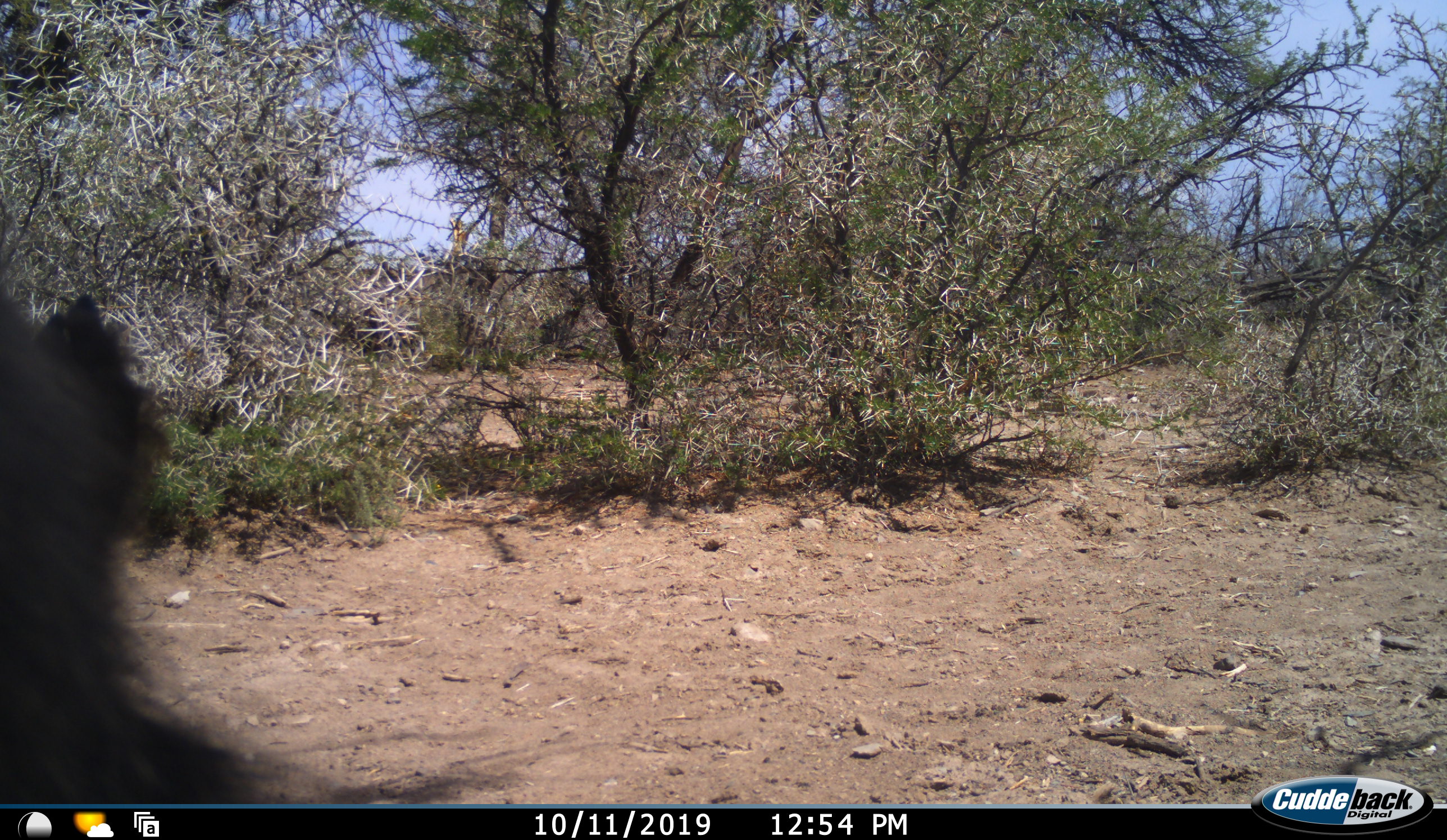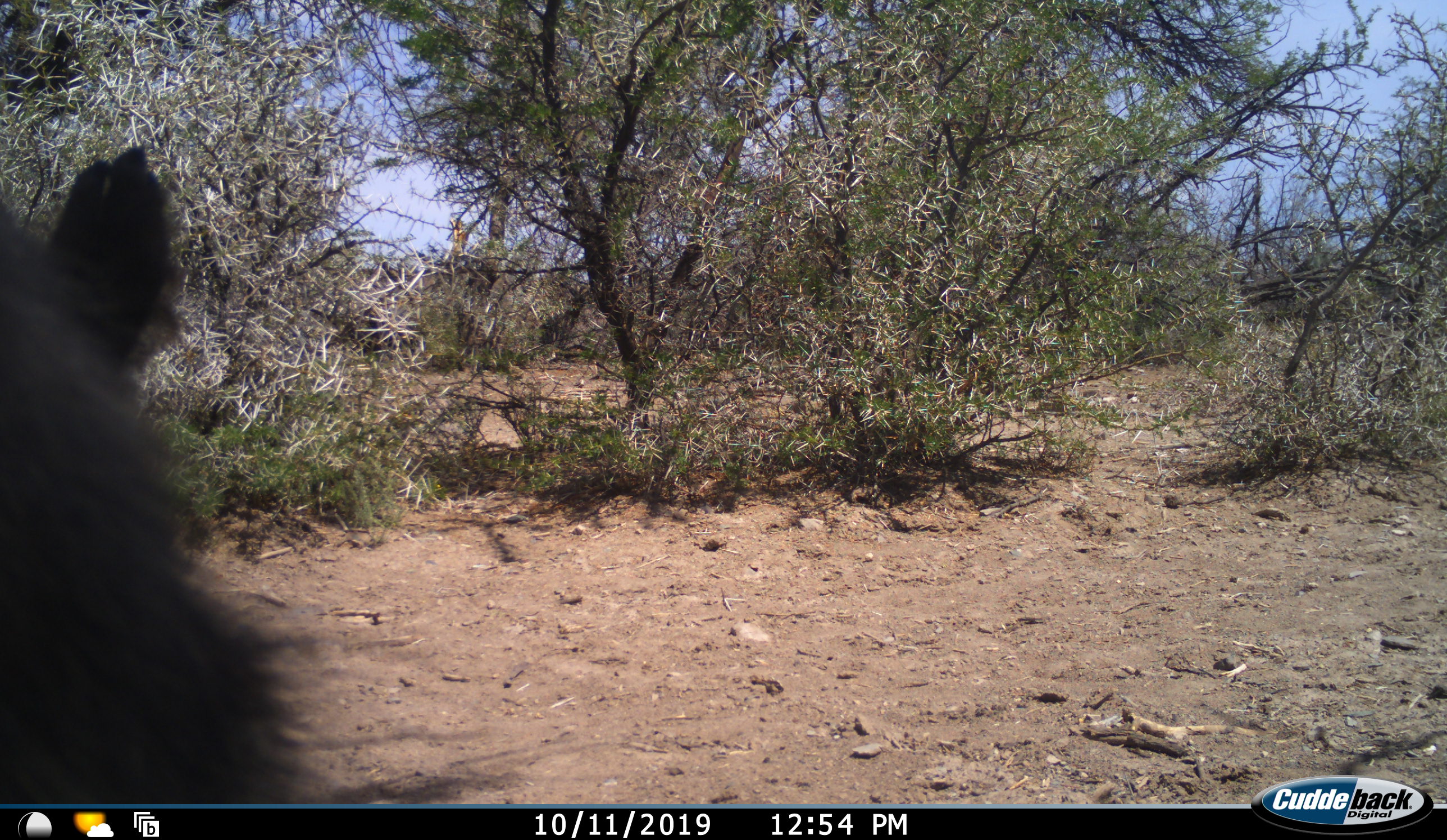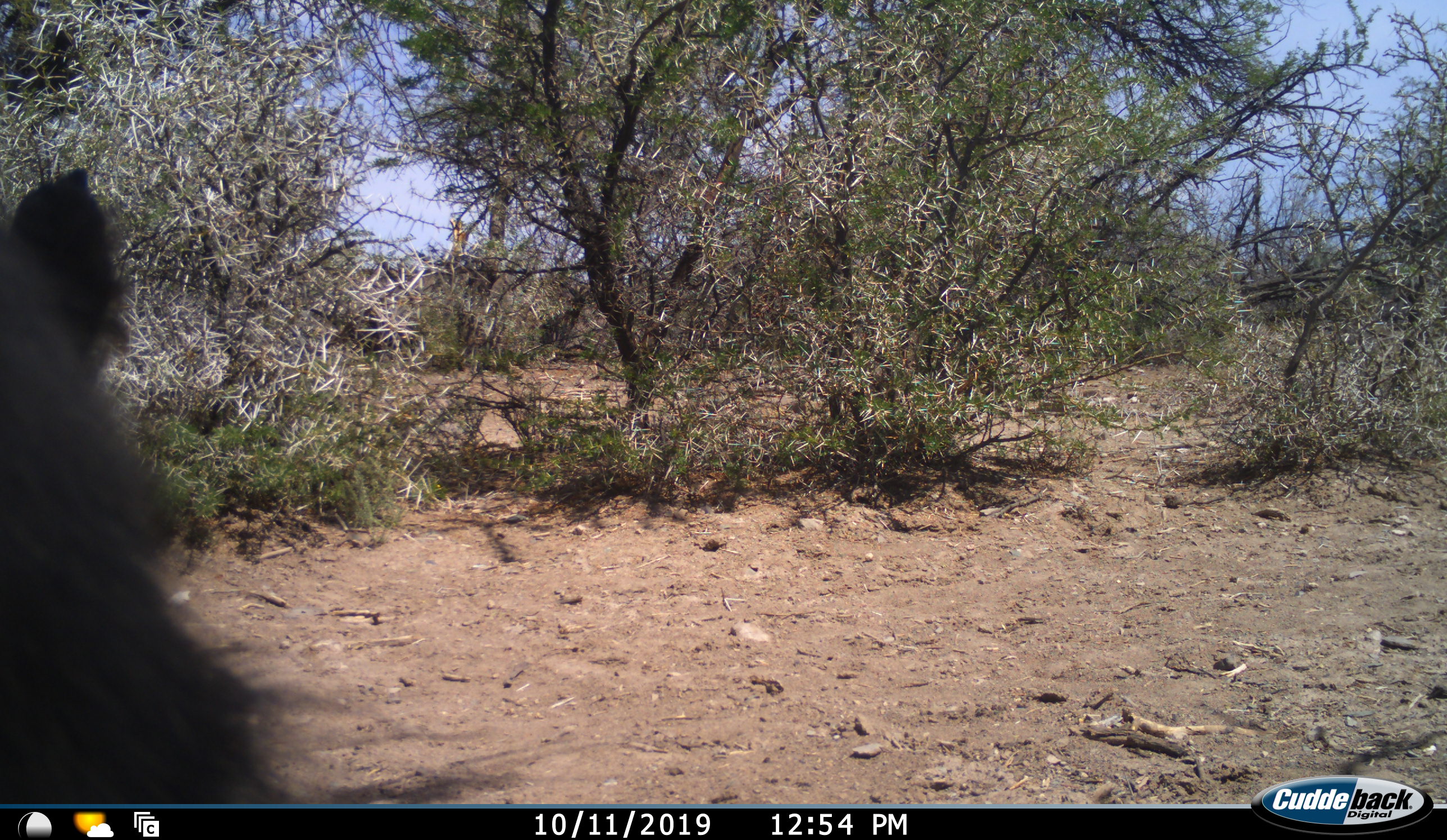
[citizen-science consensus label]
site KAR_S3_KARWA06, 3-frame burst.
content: unidentified animal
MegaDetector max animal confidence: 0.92